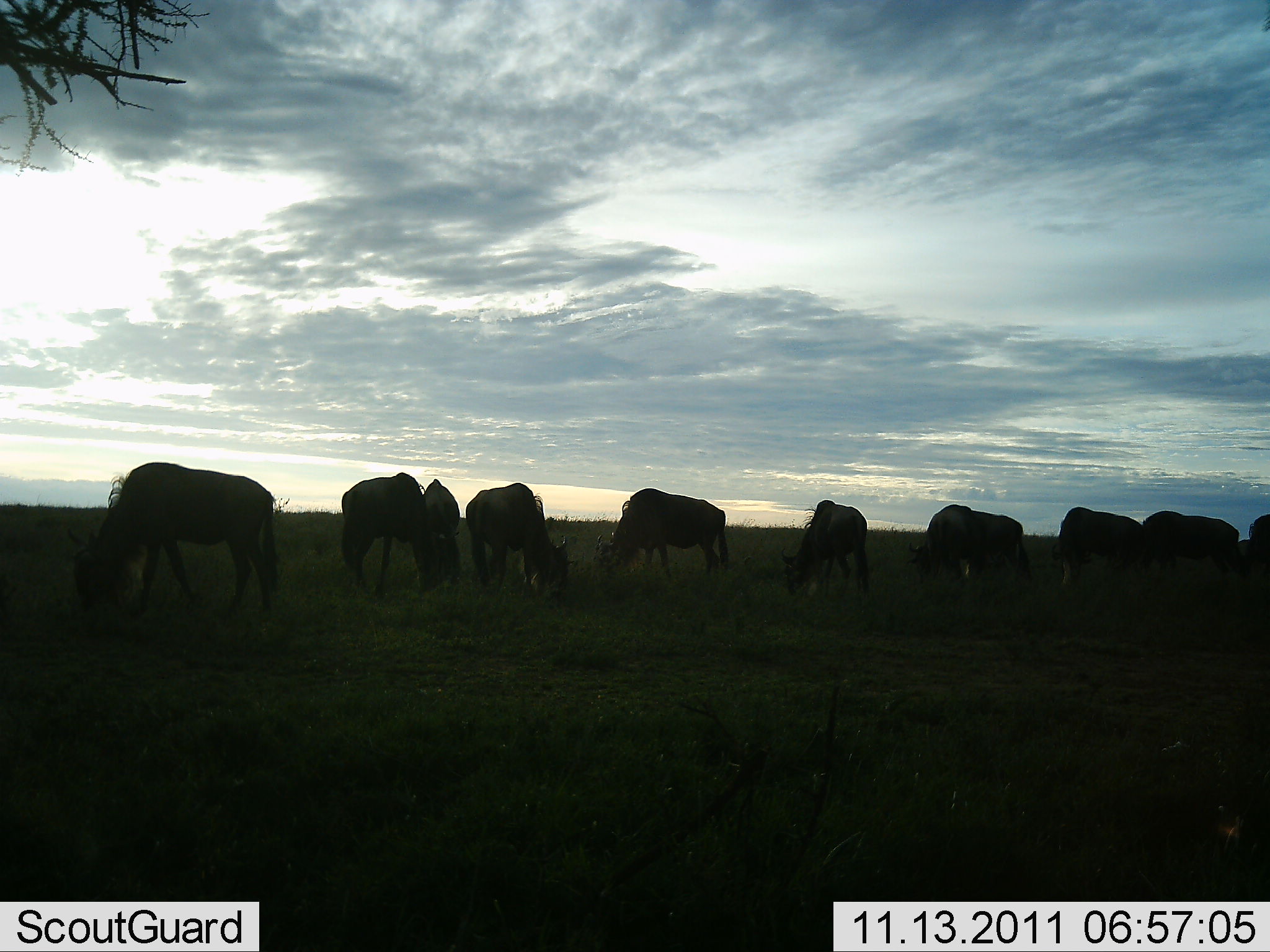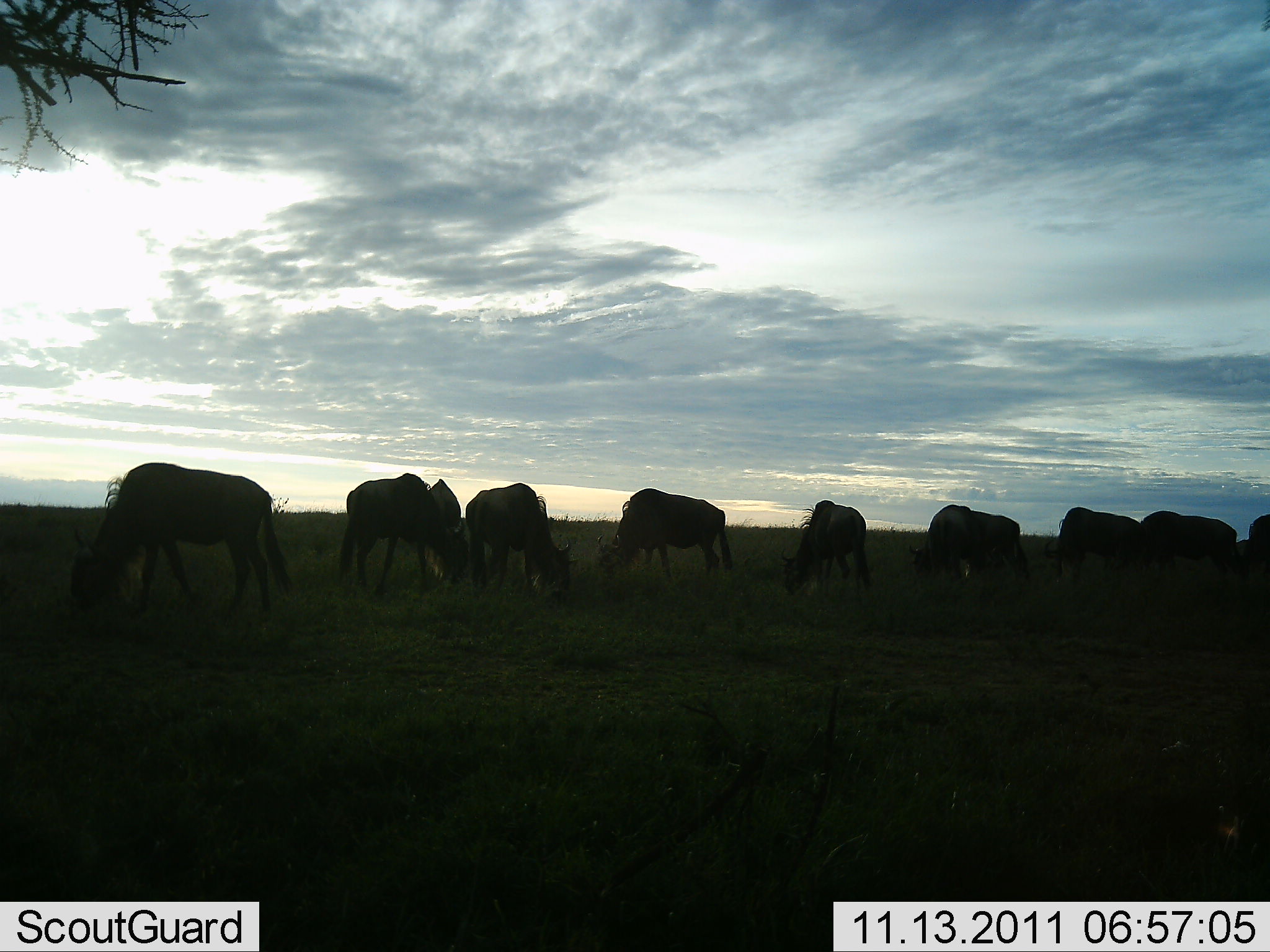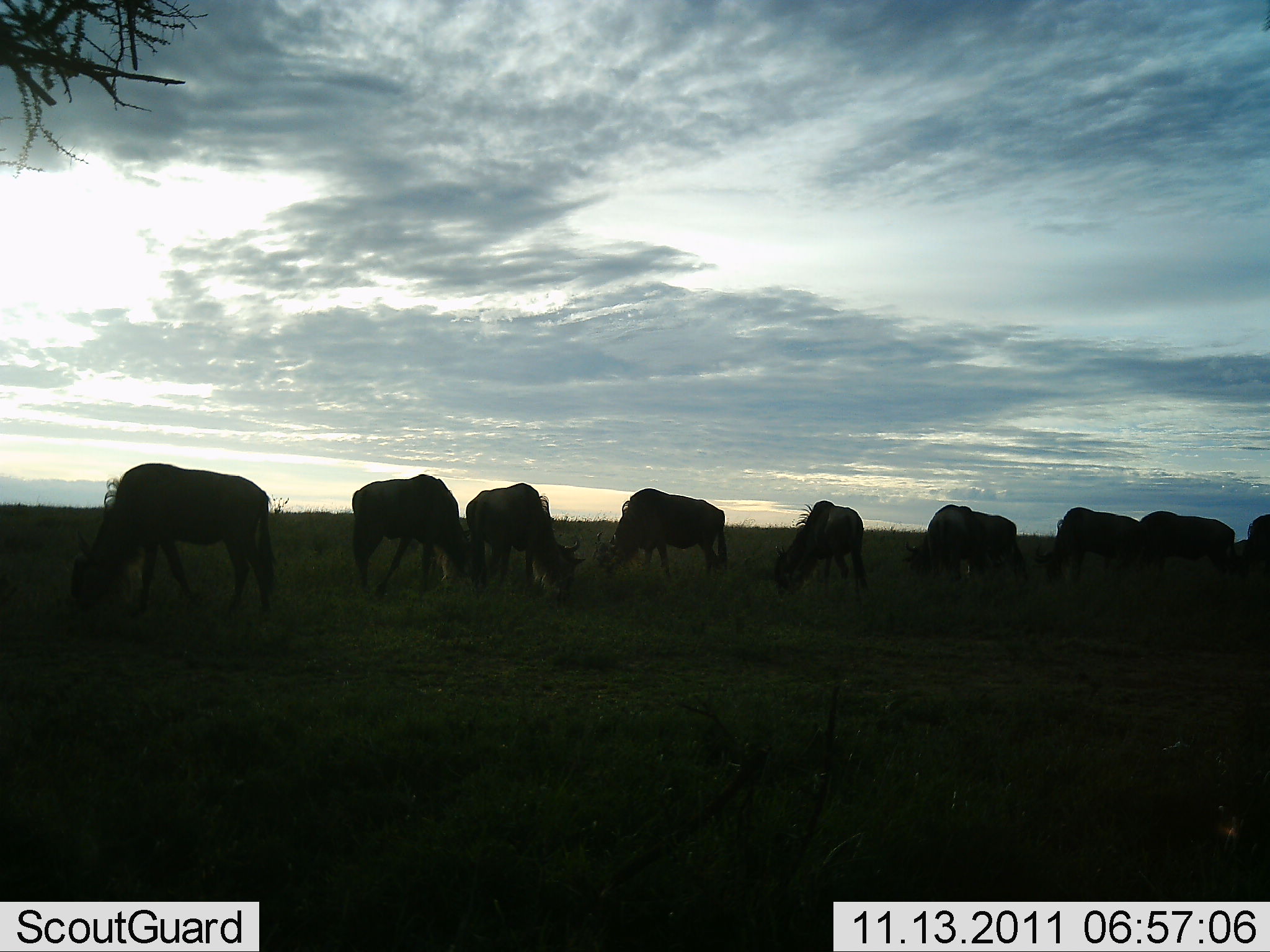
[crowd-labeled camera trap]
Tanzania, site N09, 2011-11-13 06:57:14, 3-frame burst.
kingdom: Animalia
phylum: Chordata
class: Mammalia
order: Artiodactyla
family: Bovidae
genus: Connochaetes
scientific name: Connochaetes taurinus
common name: blue wildebeest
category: wildebeest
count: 10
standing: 25%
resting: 0%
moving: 0%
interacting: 8%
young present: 0%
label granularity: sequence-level